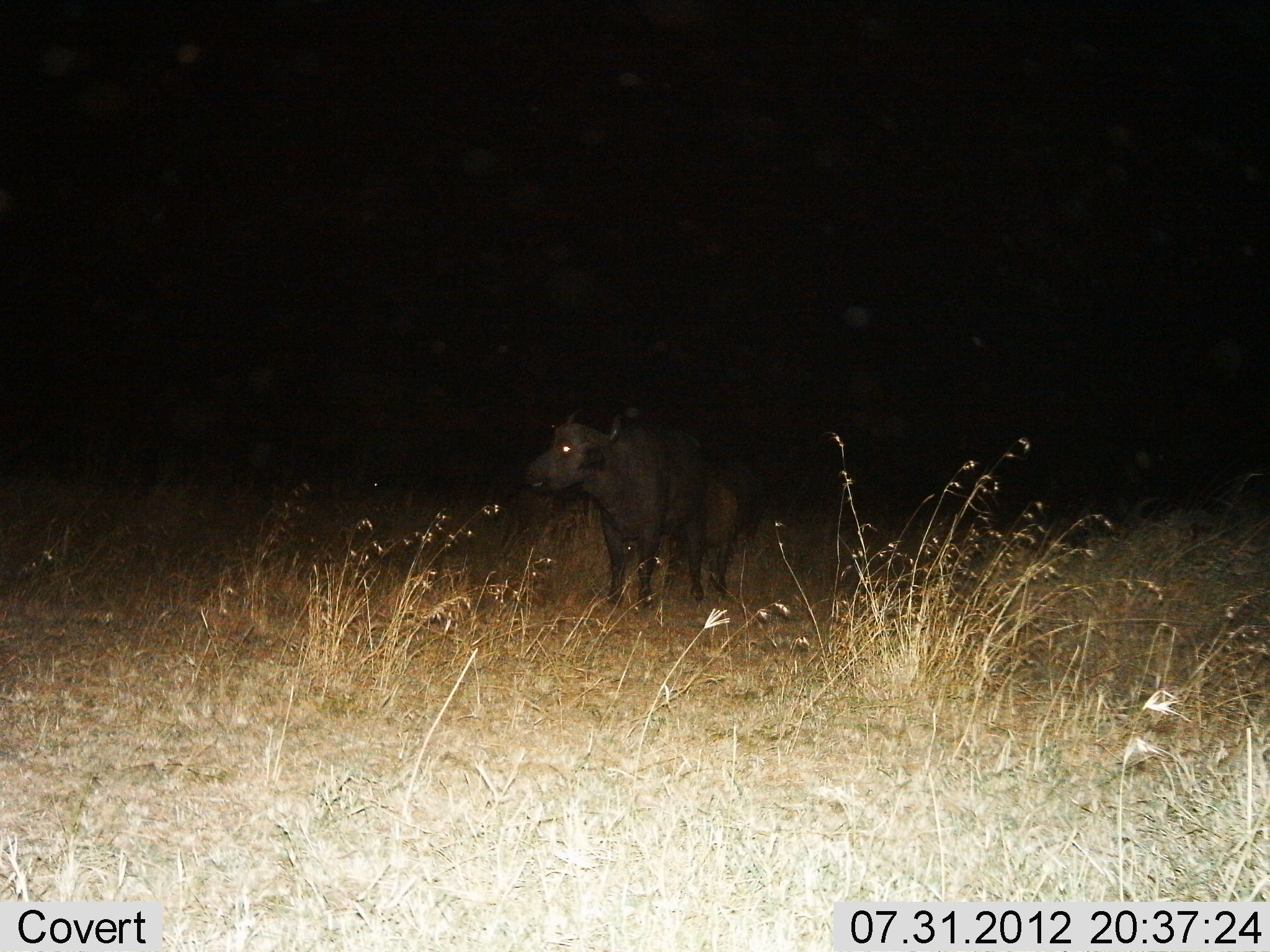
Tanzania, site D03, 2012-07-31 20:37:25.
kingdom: Animalia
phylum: Chordata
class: Mammalia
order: Artiodactyla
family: Bovidae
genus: Syncerus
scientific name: Syncerus caffer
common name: cape buffalo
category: buffalo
Buffalo (cape buffalo) (Syncerus caffer), count 1. Behavior (volunteer vote fractions): standing 90%, resting 0%, moving 10%, interacting 0%. Young present (vote fraction): 10%. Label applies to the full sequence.